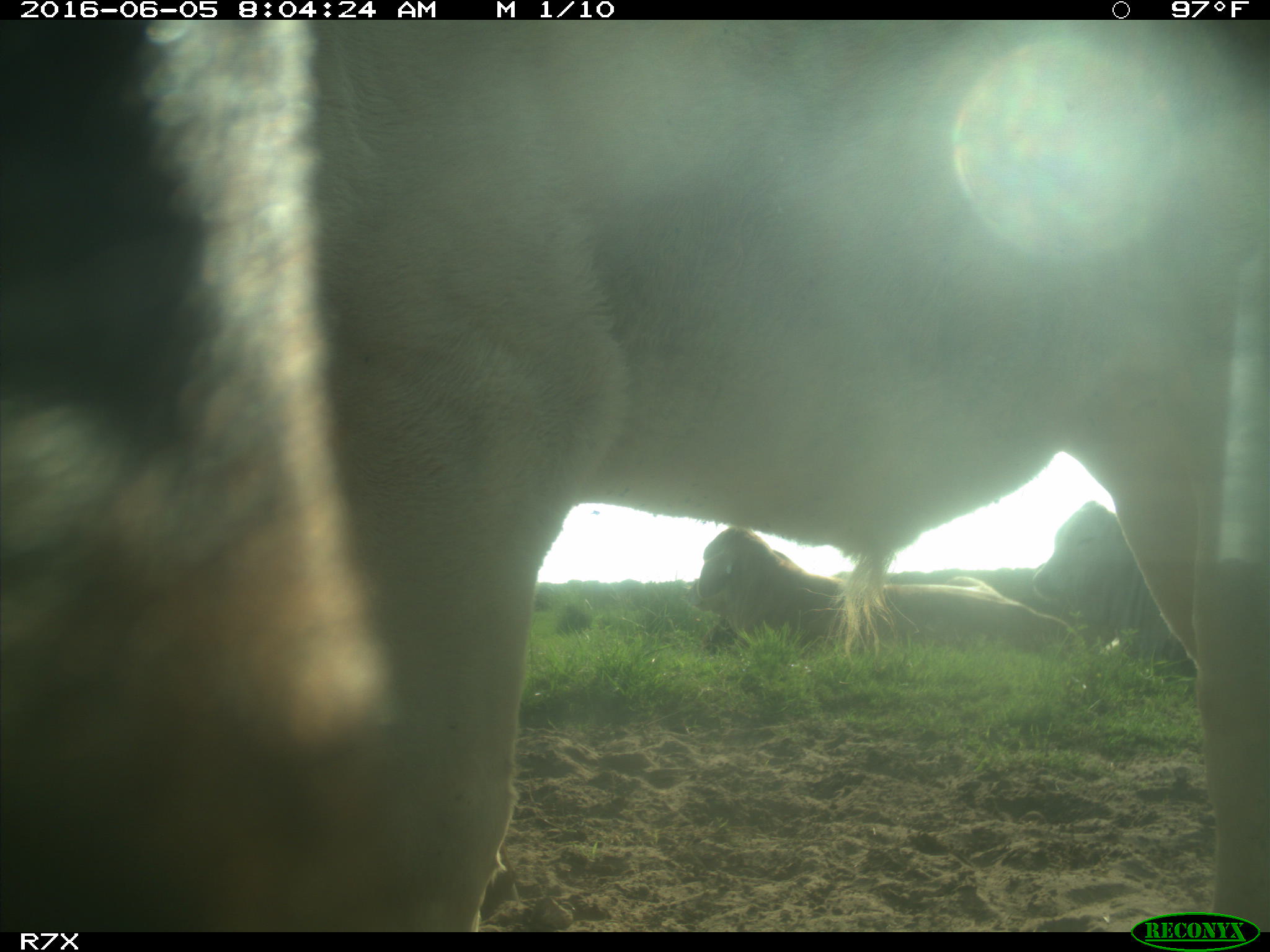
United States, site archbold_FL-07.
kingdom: Animalia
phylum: Chordata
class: Mammalia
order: Artiodactyla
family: Bovidae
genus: Bos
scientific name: Bos taurus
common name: domestic cow